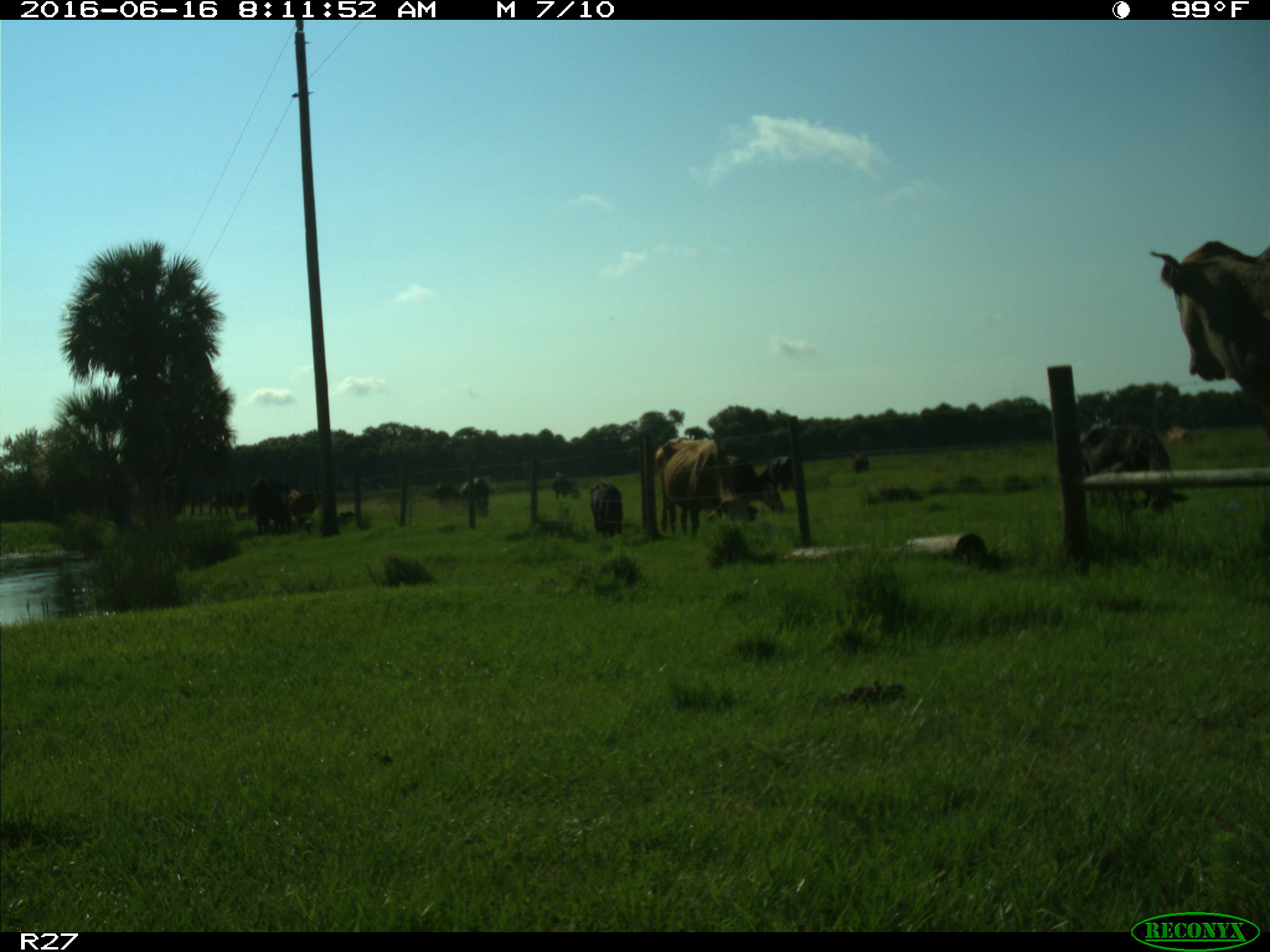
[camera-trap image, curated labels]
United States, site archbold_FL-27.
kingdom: Animalia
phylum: Chordata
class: Mammalia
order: Artiodactyla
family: Bovidae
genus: Bos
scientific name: Bos taurus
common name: domestic cow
Bos taurus (domestic cow).